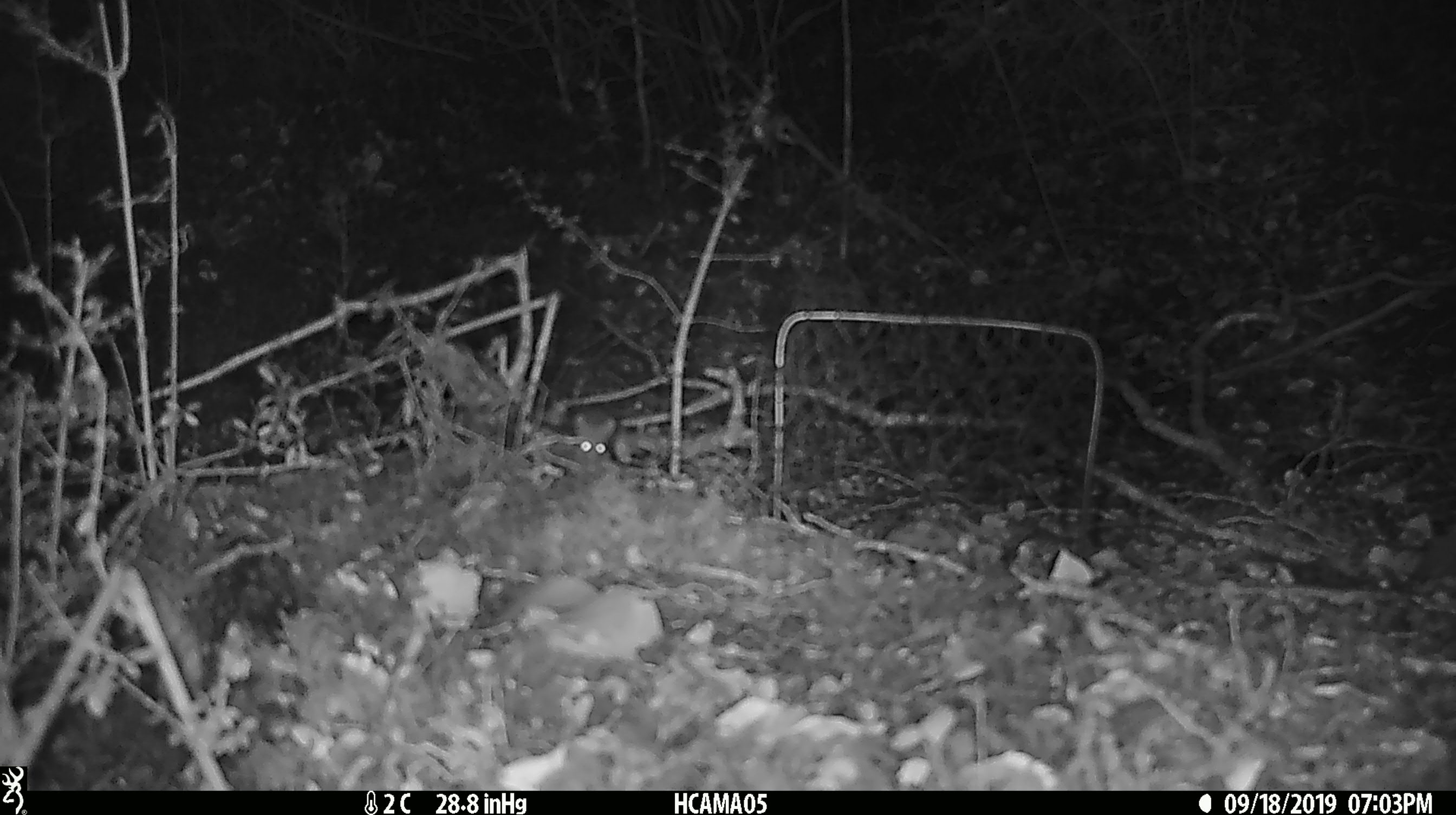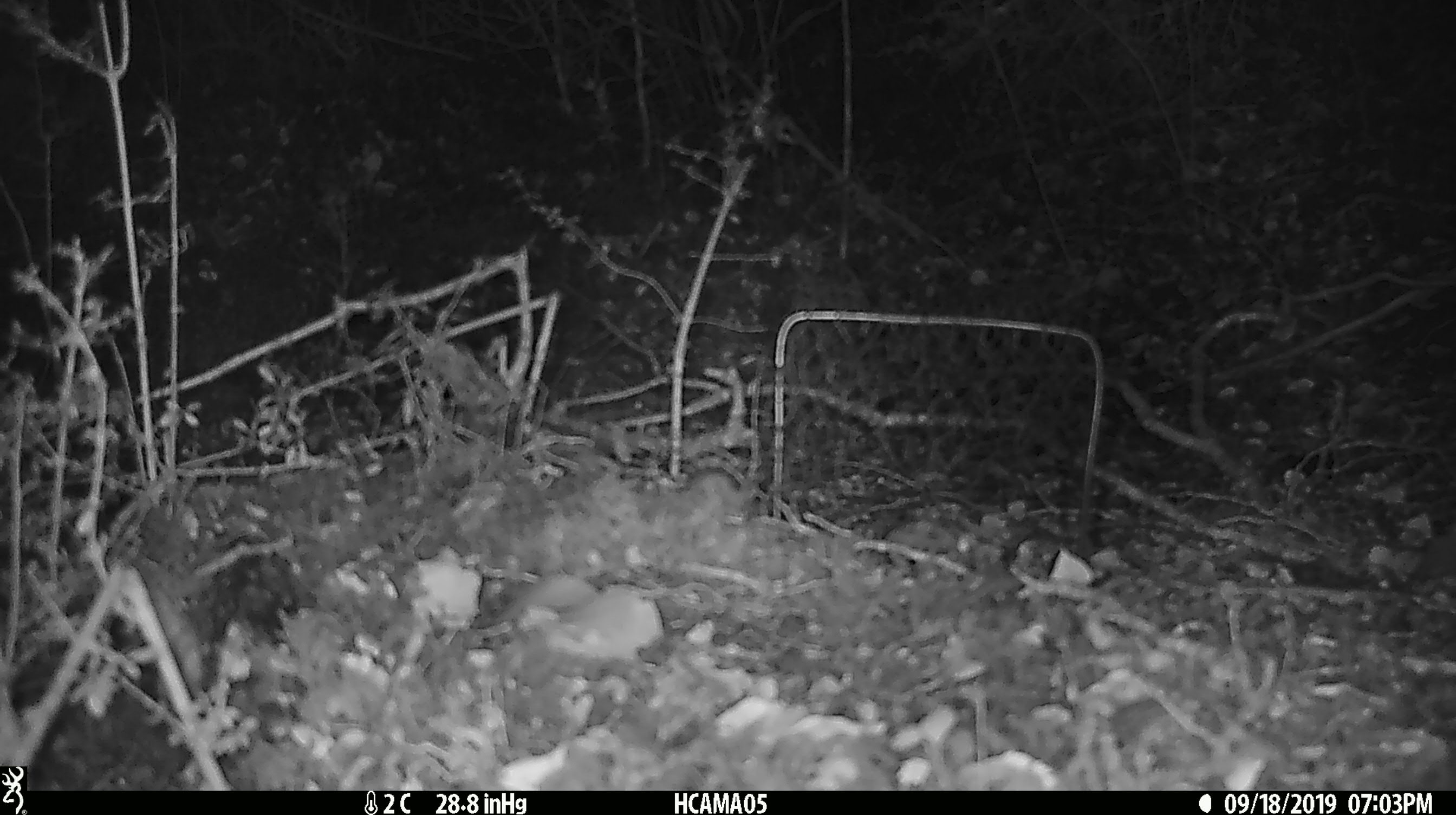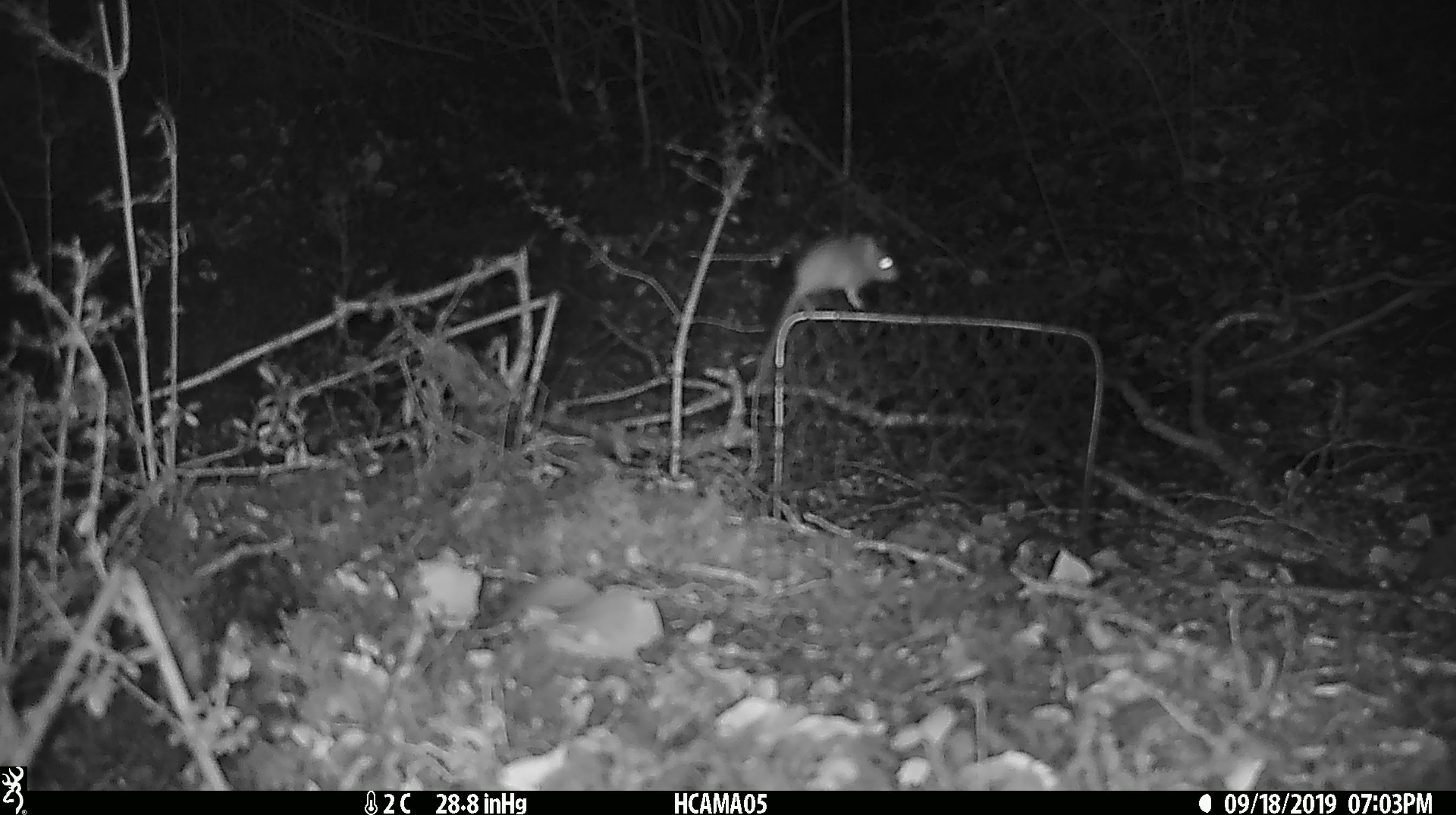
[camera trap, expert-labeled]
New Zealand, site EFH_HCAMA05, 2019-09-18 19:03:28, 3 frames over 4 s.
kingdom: Animalia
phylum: Chordata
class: Mammalia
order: Rodentia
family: Muridae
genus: Mus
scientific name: Mus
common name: mouse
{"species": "mouse (Mus)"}